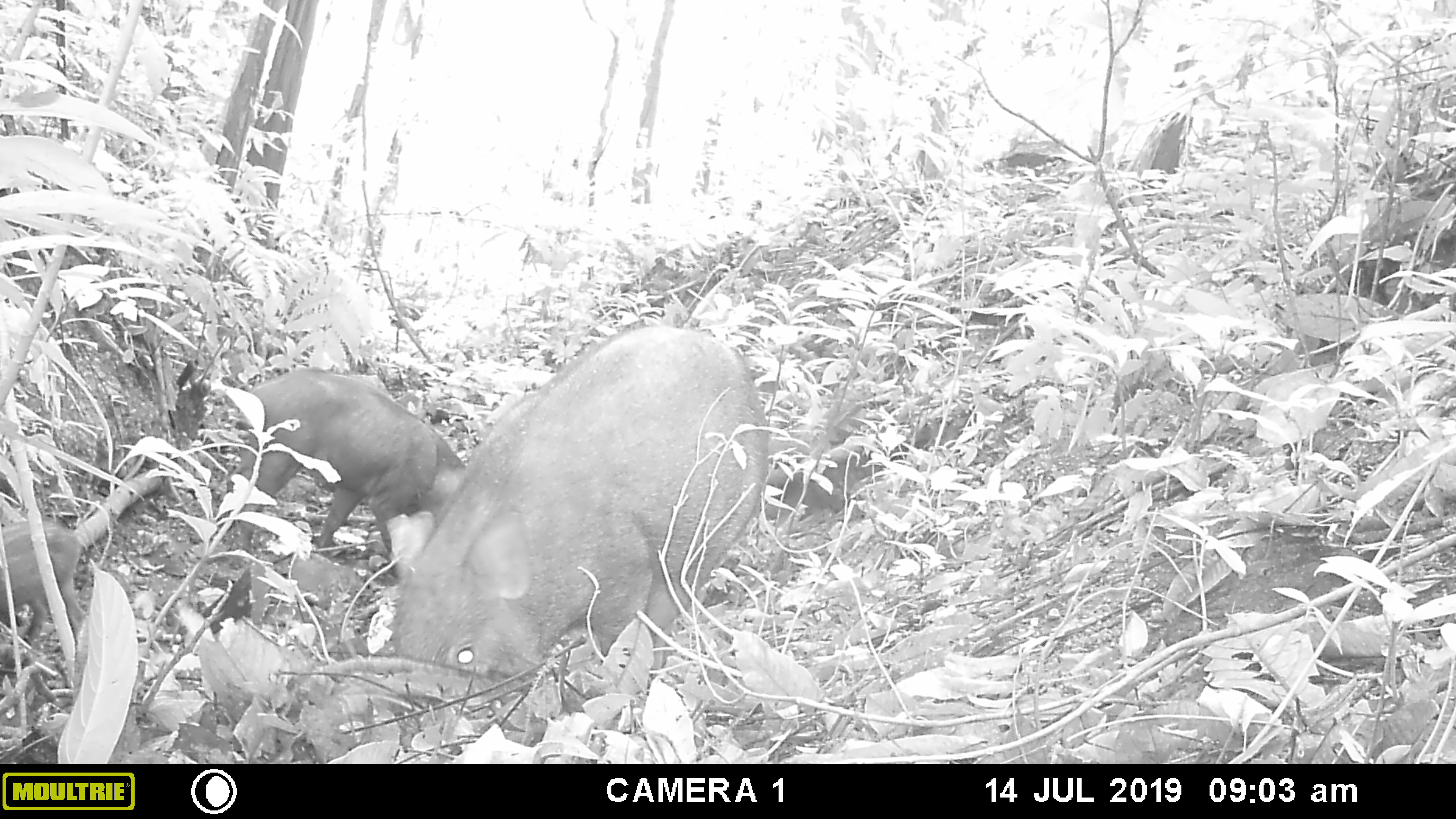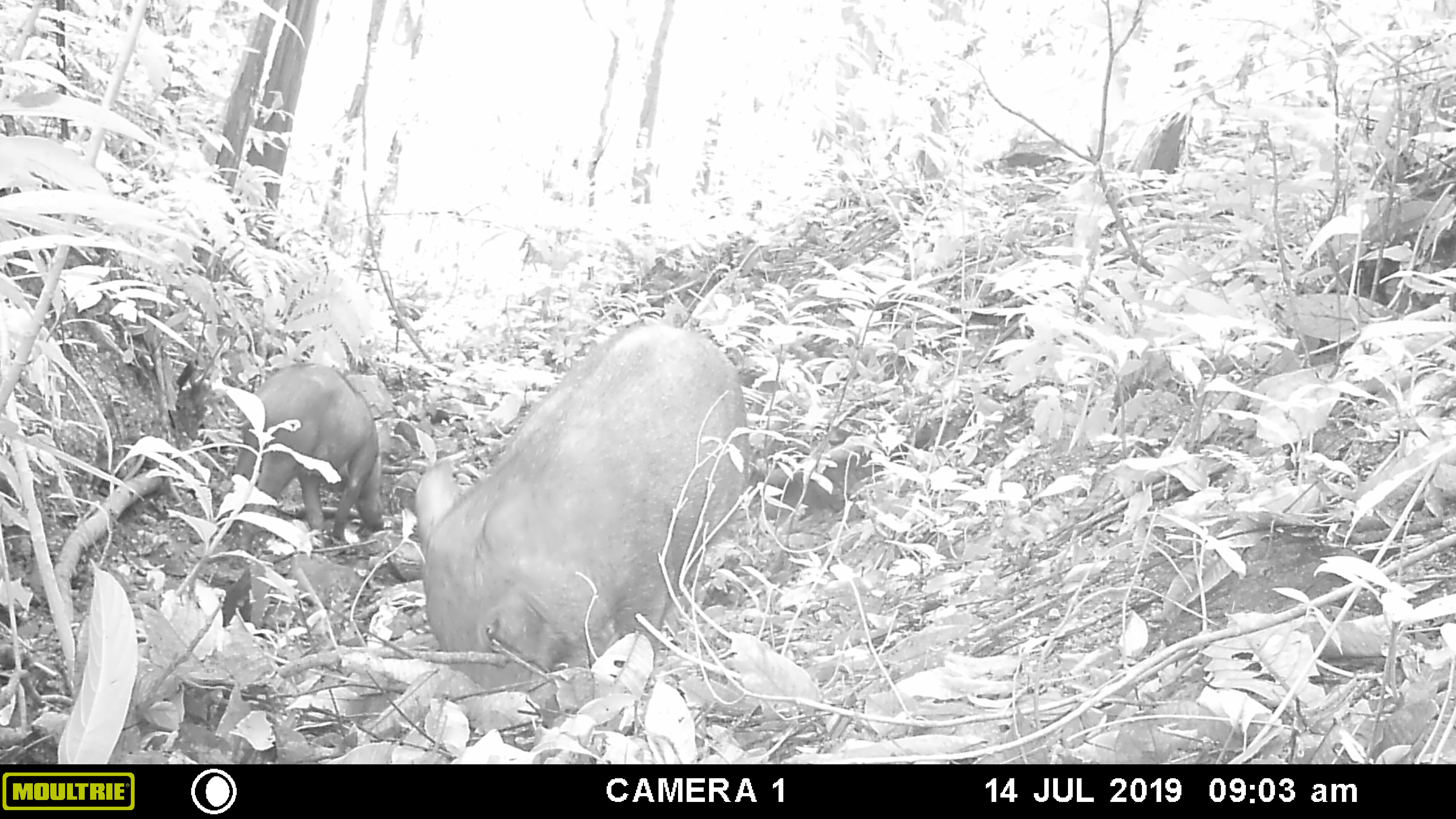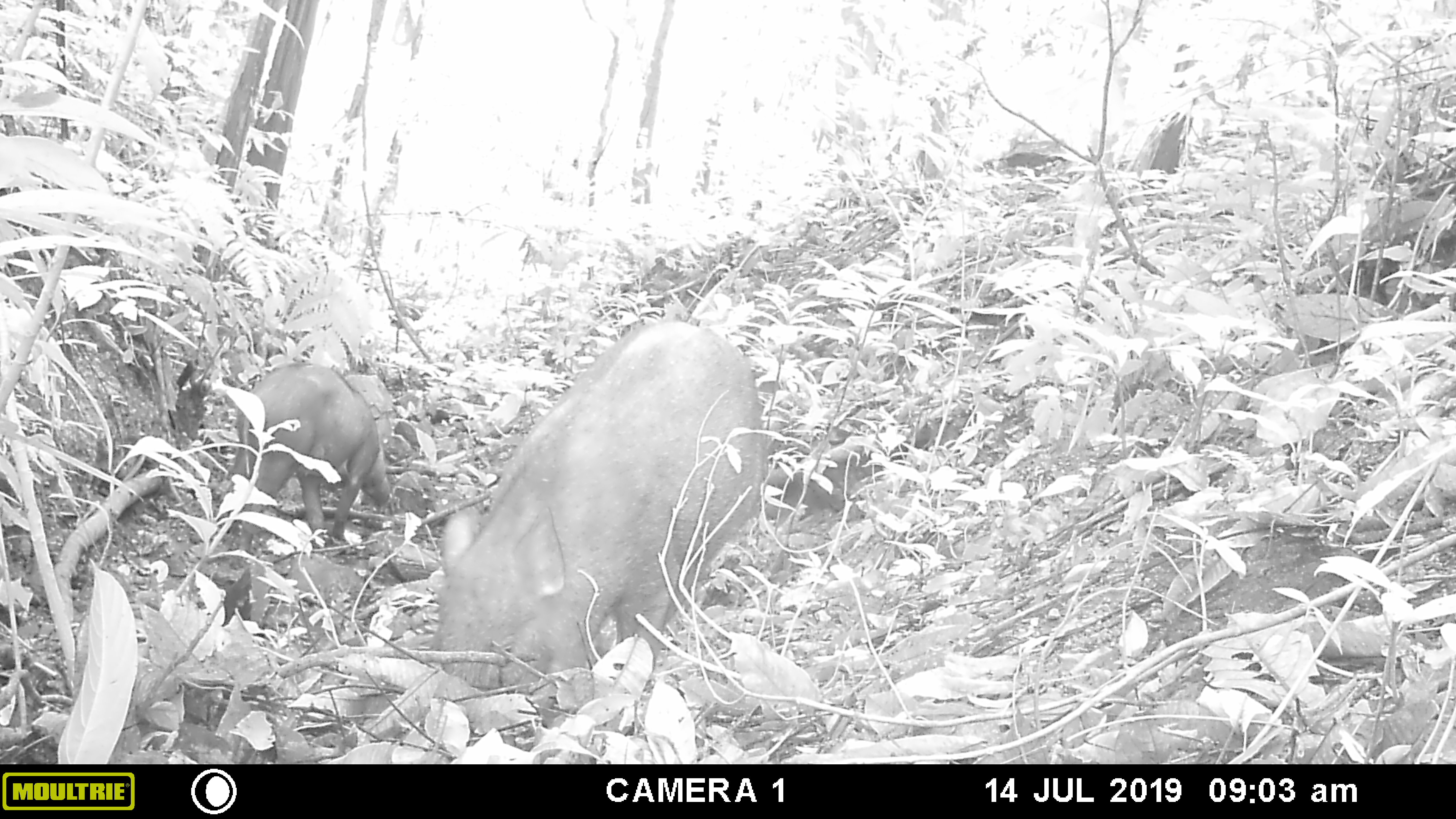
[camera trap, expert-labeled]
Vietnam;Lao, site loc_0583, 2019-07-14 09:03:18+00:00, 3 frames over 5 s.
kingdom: Animalia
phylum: Chordata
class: Mammalia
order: Artiodactyla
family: Suidae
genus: Sus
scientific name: Sus scrofa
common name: eurasian wild pig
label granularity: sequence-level